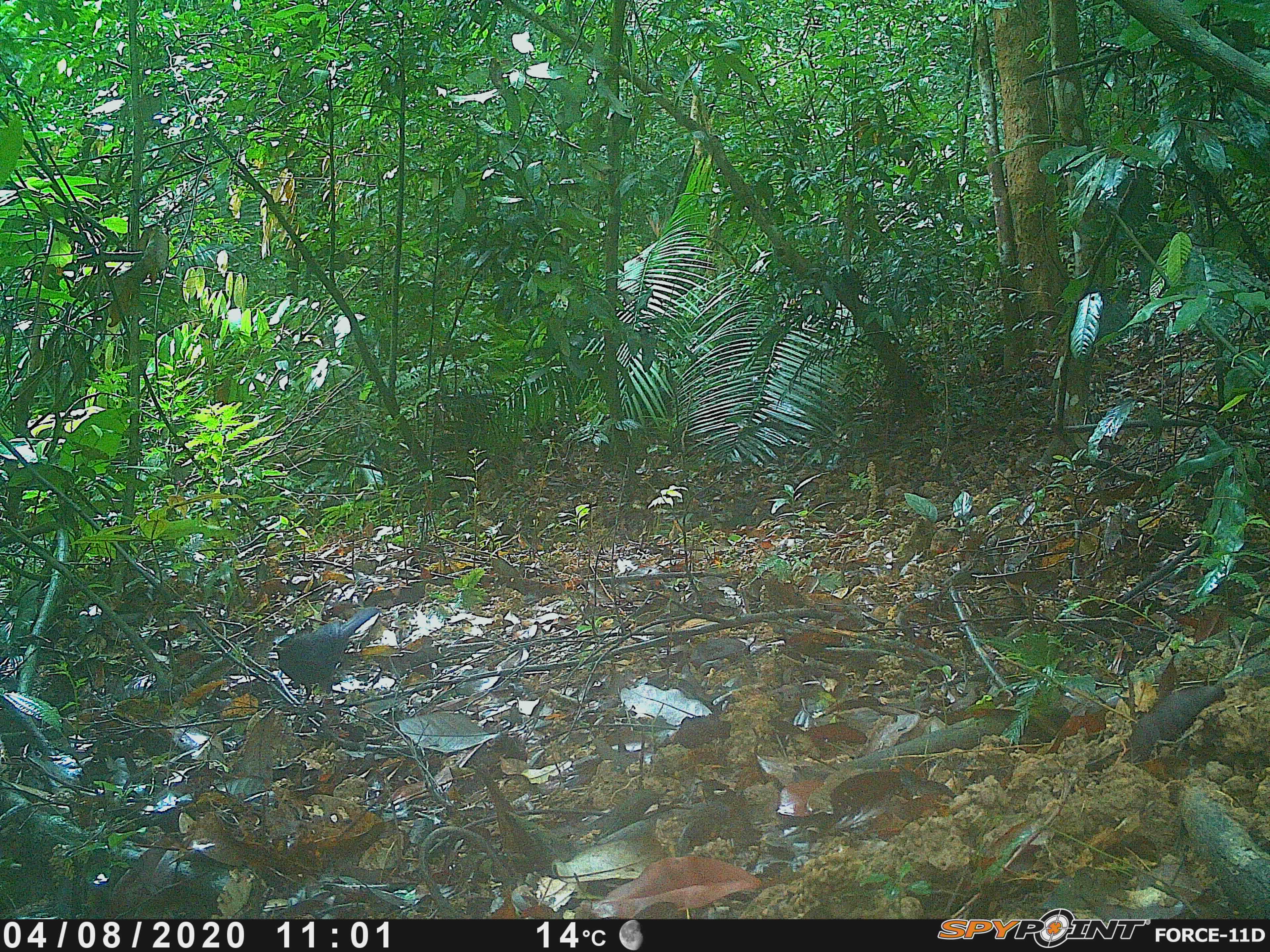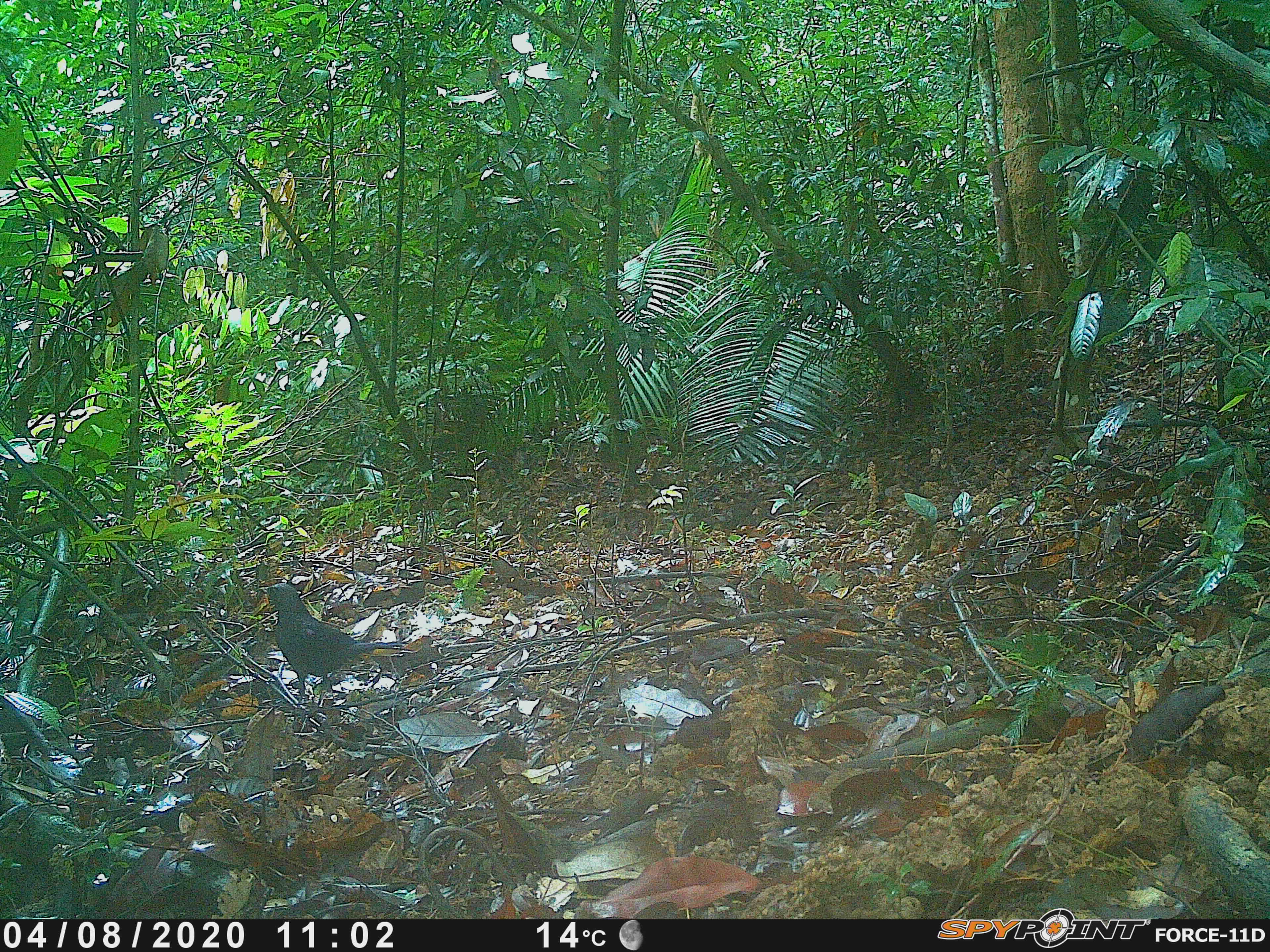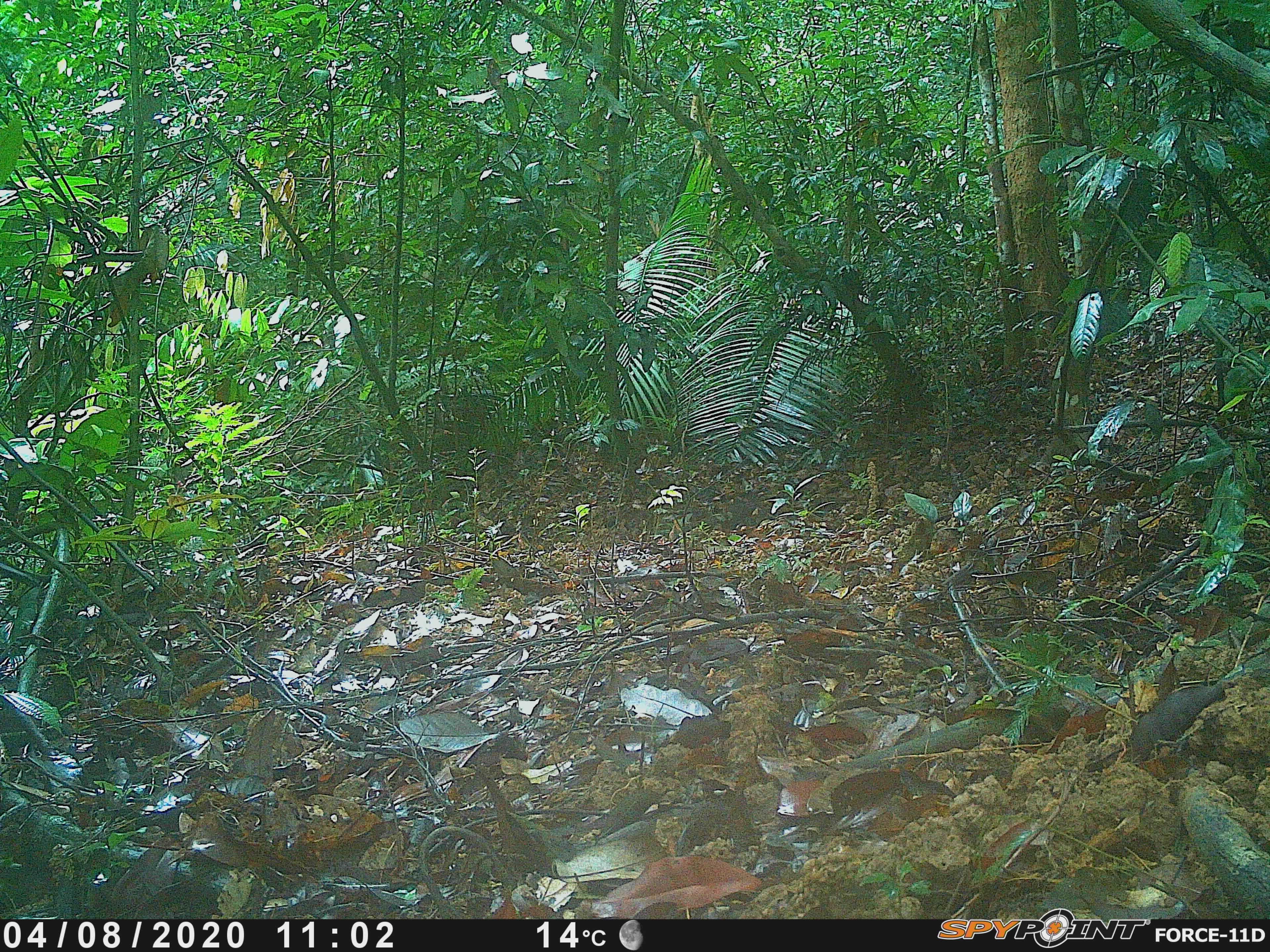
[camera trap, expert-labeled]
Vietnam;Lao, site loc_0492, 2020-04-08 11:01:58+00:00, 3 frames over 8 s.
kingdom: Animalia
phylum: Chordata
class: Aves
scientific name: Aves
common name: bird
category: unidentified bird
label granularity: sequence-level